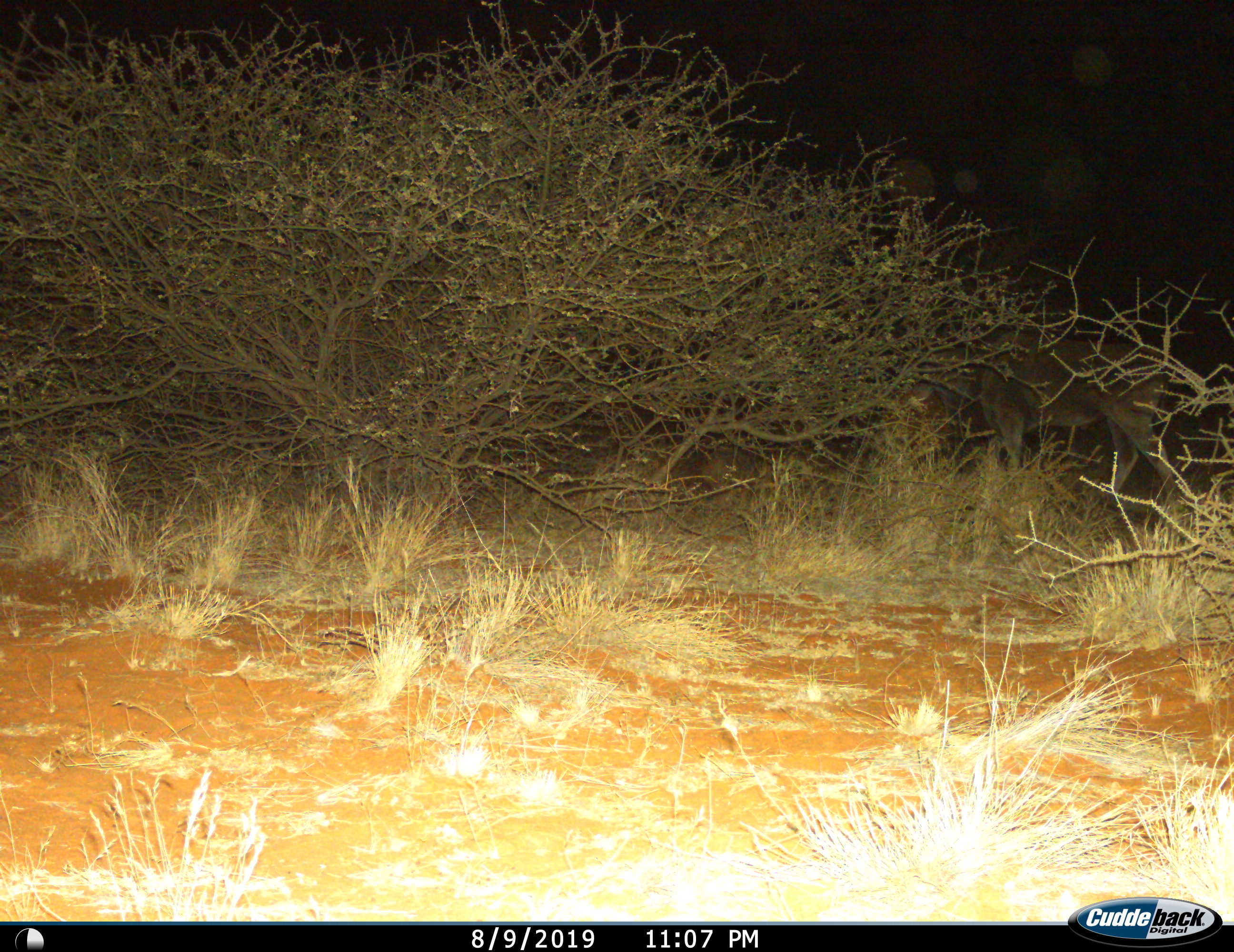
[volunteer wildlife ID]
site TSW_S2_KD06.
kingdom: Animalia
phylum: Chordata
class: Mammalia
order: Artiodactyla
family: Bovidae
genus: Tragelaphus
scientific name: Tragelaphus oryx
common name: eland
Eland (Tragelaphus oryx), count 1. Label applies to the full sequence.